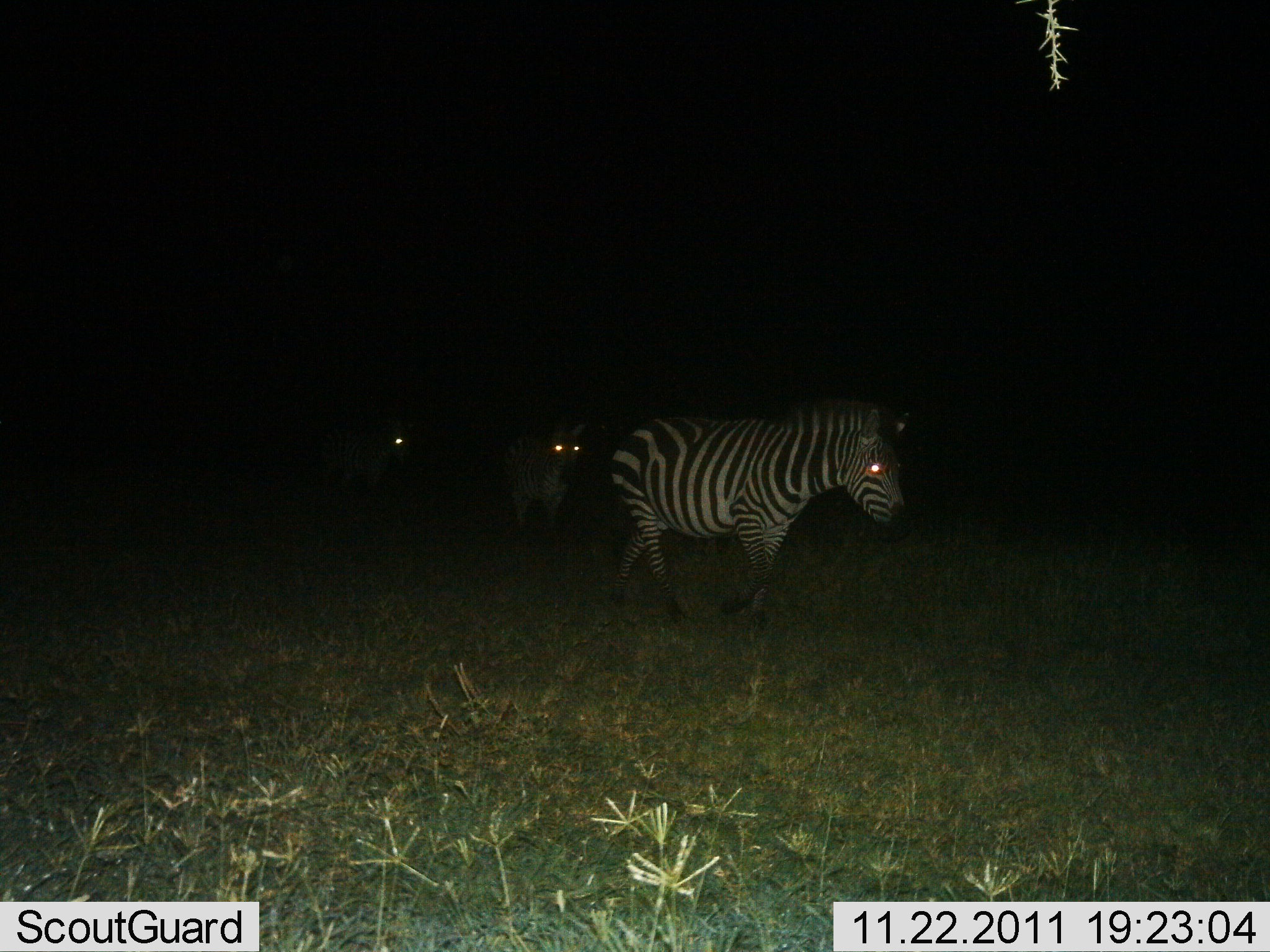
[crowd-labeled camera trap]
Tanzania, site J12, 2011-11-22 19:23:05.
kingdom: Animalia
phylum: Chordata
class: Mammalia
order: Perissodactyla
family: Equidae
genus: Equus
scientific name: Equus quagga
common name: plains zebra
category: zebra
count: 3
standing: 27%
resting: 0%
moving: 91%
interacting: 0%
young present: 0%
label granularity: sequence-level